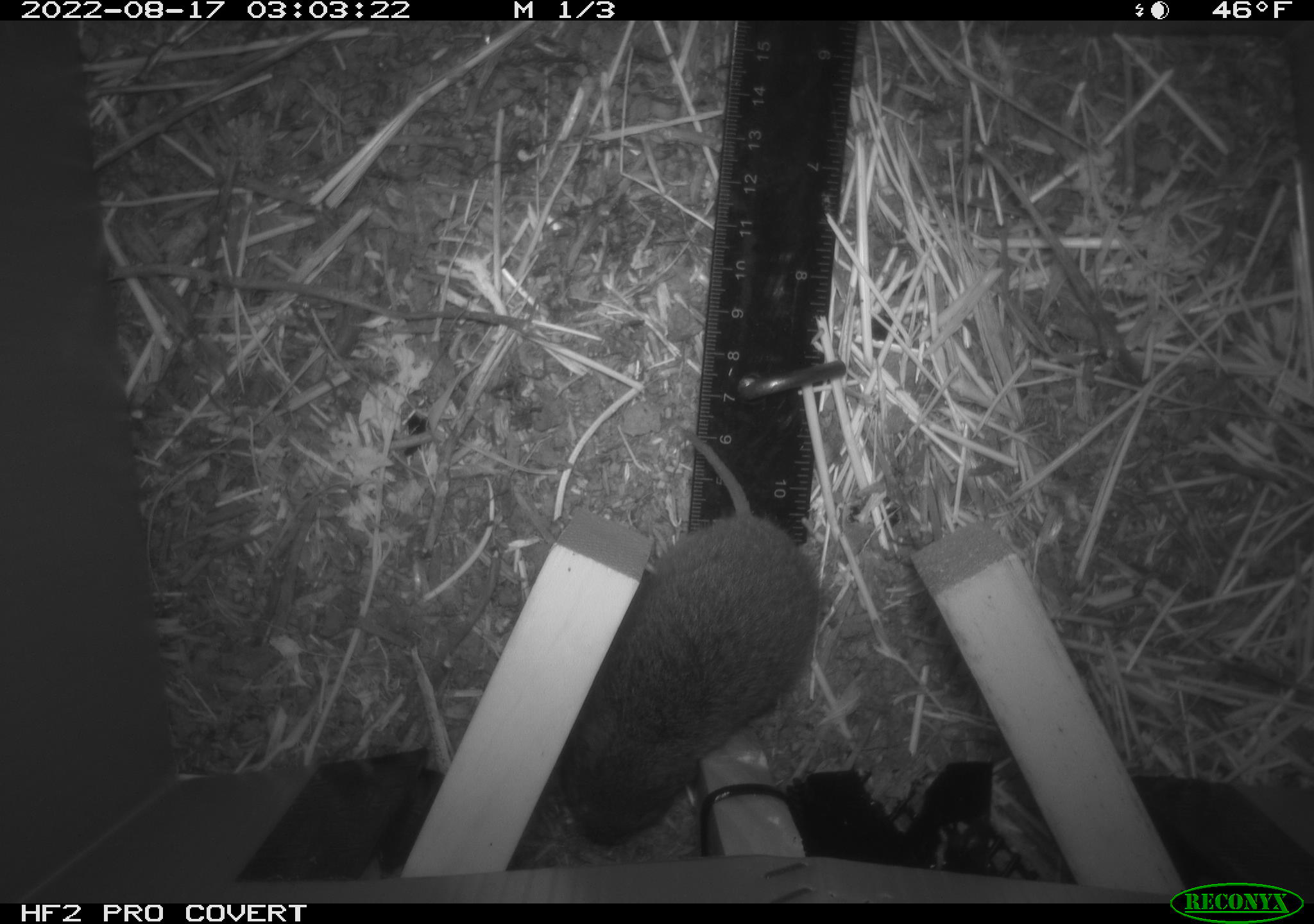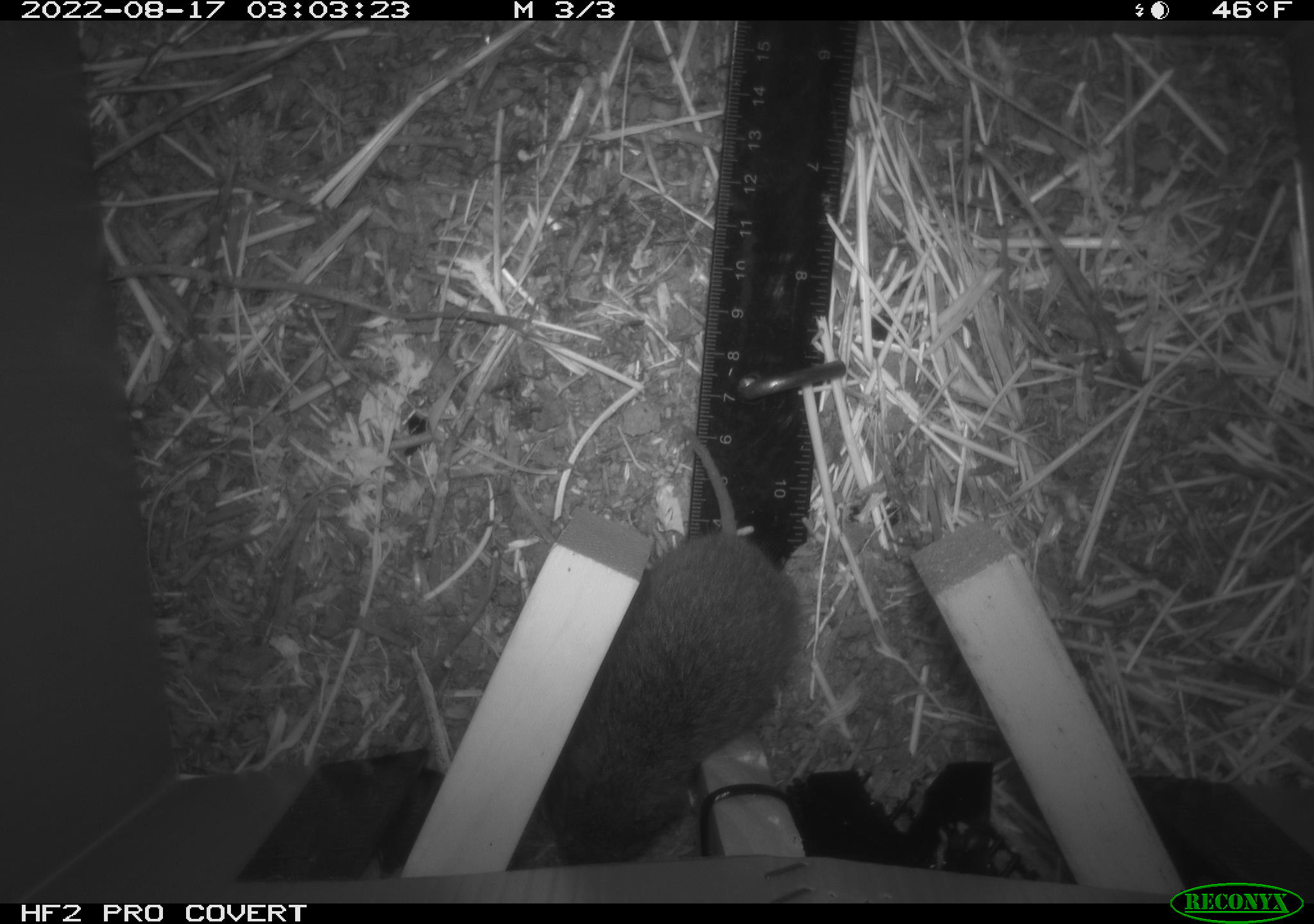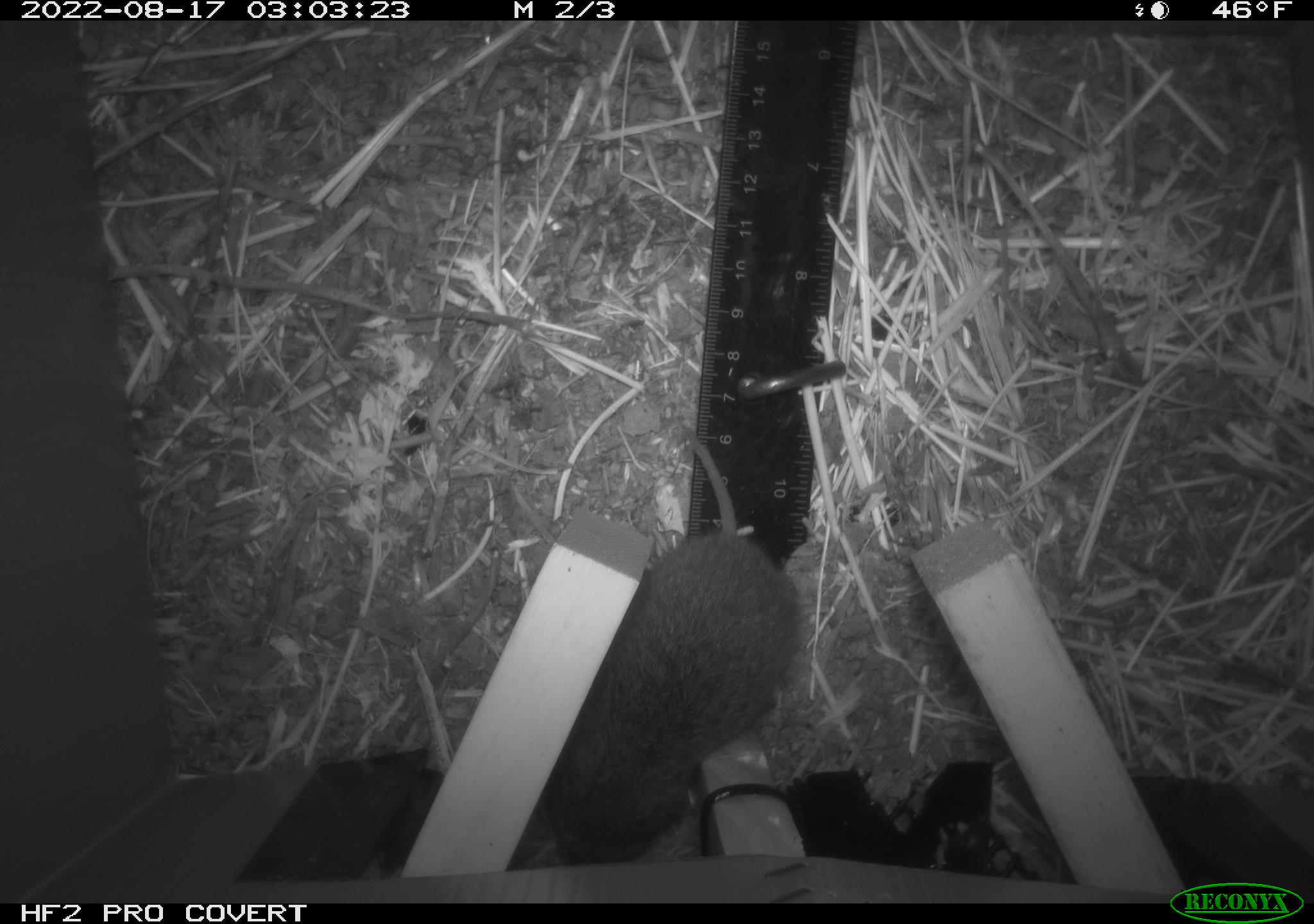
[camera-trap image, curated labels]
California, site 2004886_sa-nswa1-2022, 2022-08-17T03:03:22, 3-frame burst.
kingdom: Animalia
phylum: Chordata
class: Mammalia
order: Rodentia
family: Cricetidae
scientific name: Cricetidae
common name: hamsters, voles, lemmings, and allies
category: cricetidae family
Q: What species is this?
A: Cricetidae family (hamsters, voles, lemmings, and allies) (Cricetidae).